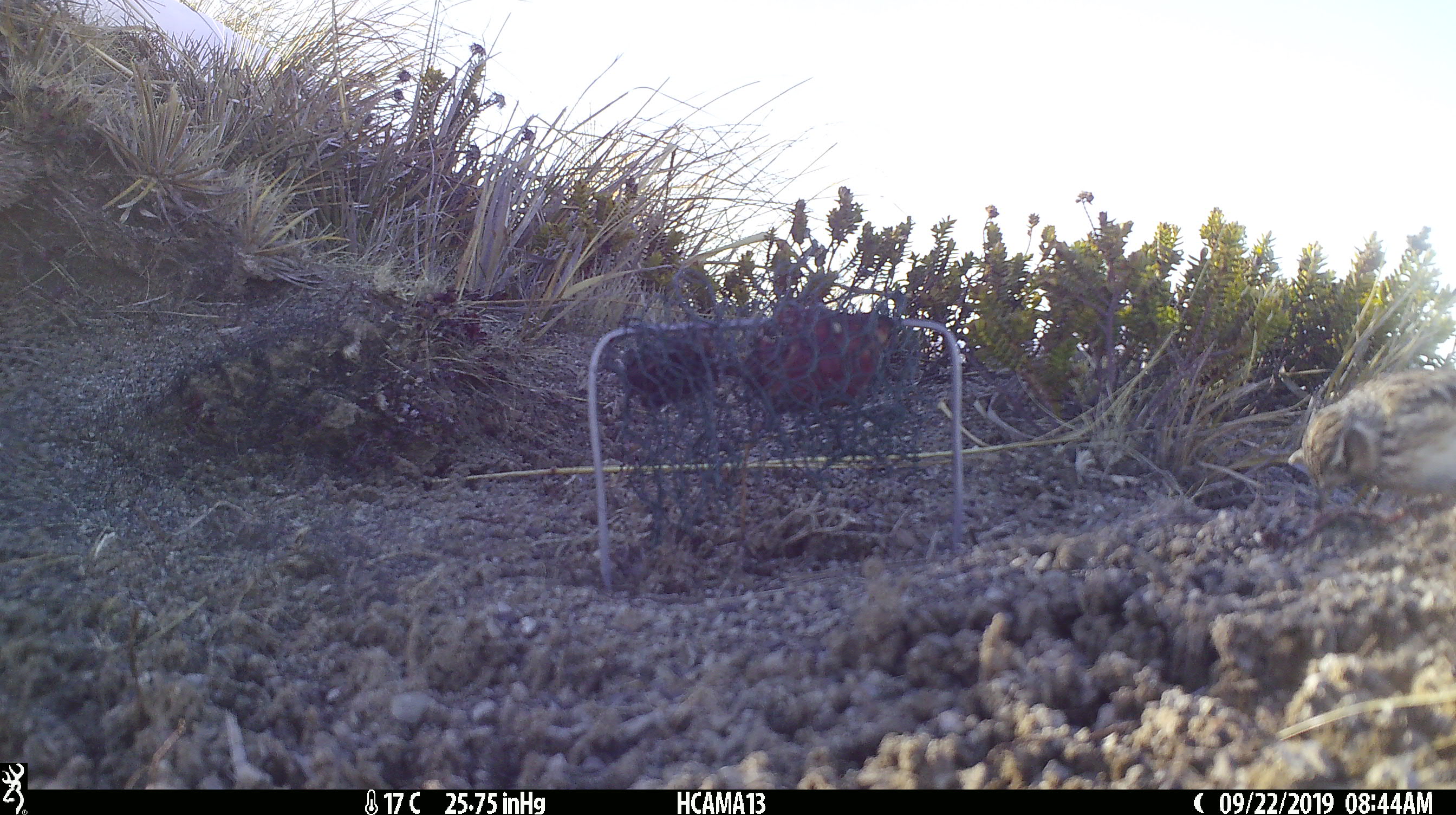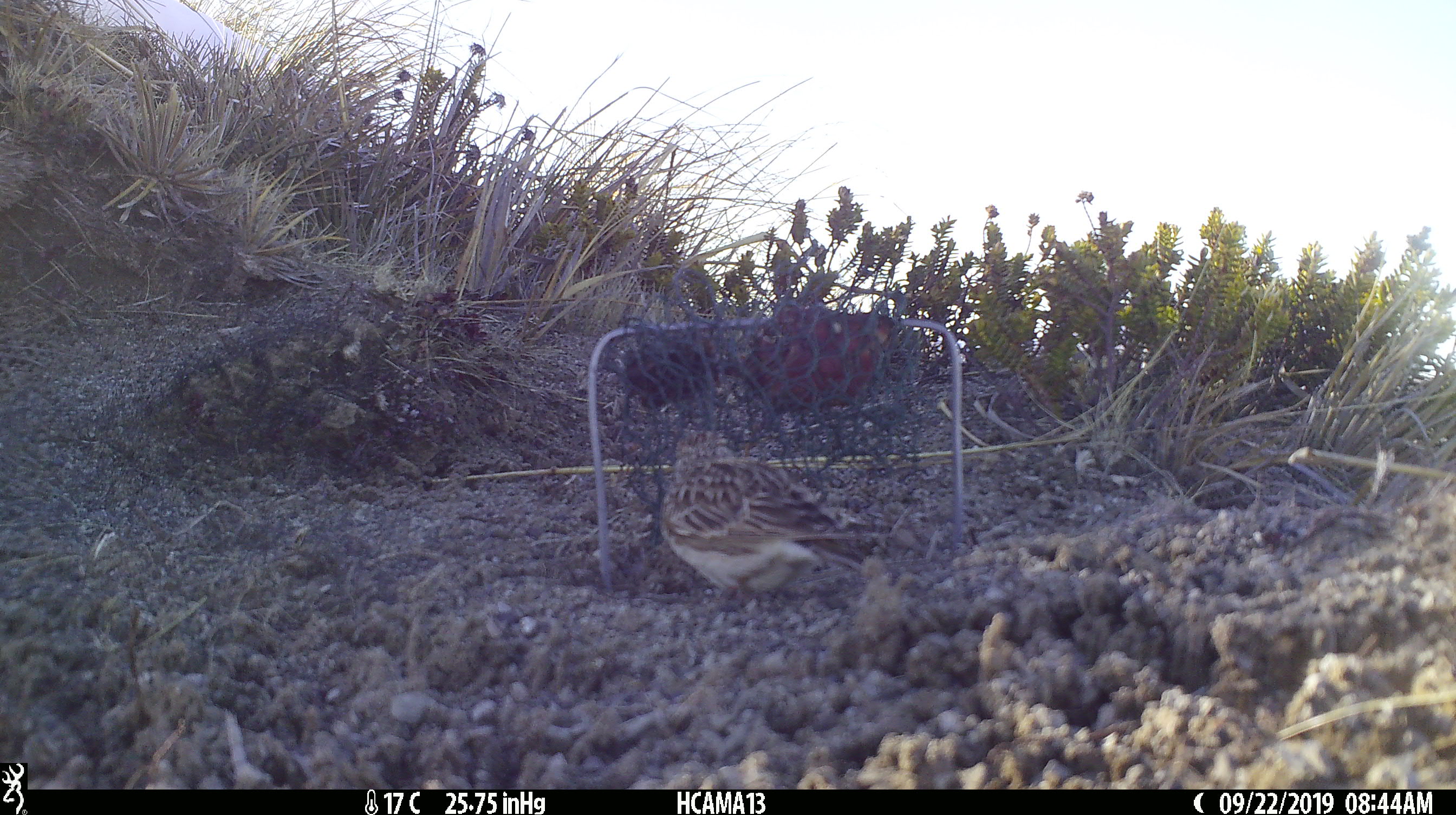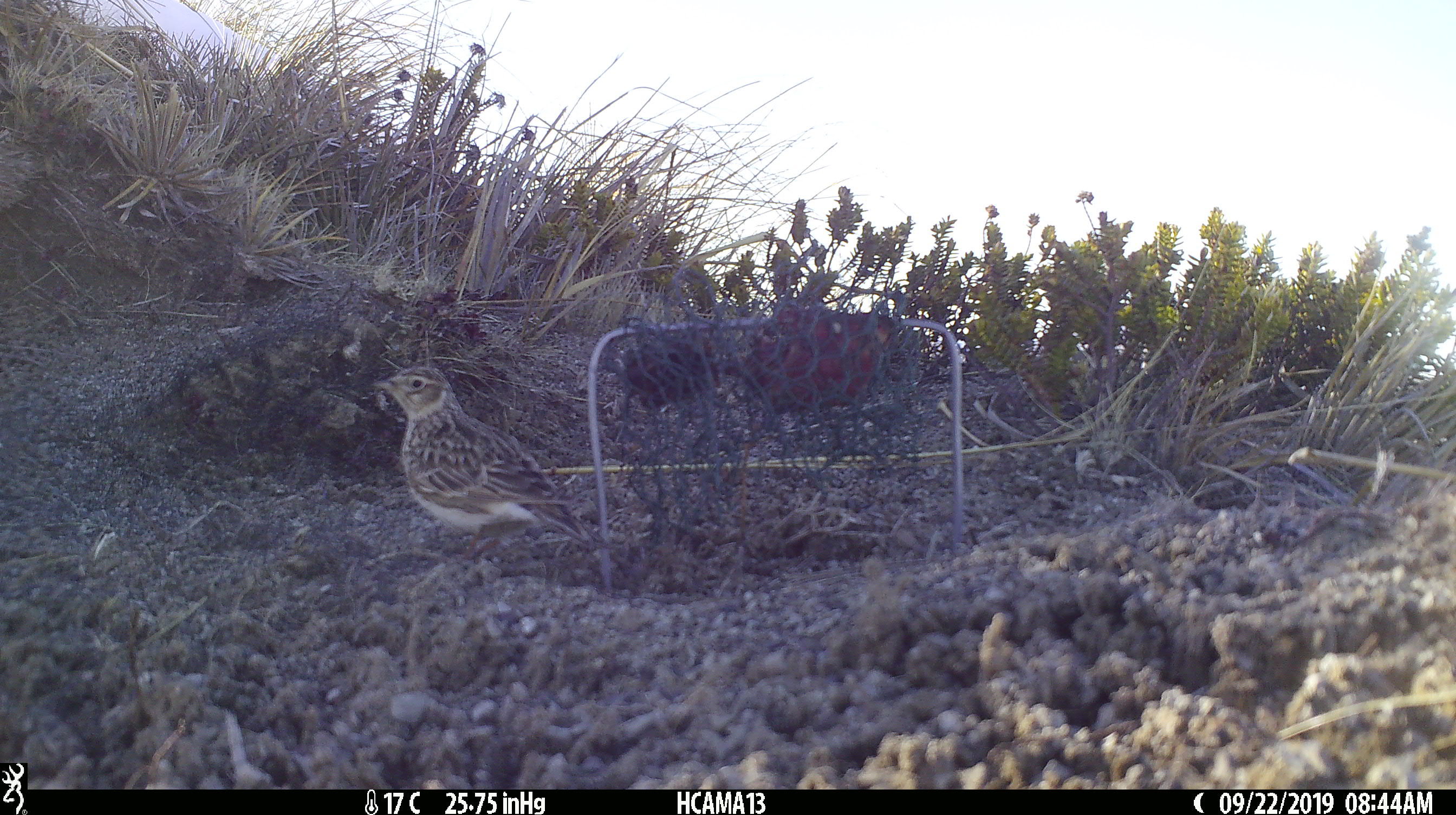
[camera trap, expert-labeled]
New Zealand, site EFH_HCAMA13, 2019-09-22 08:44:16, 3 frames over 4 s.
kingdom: Animalia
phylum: Chordata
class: Aves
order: Passeriformes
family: Motacillidae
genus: Anthus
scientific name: Anthus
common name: pipit